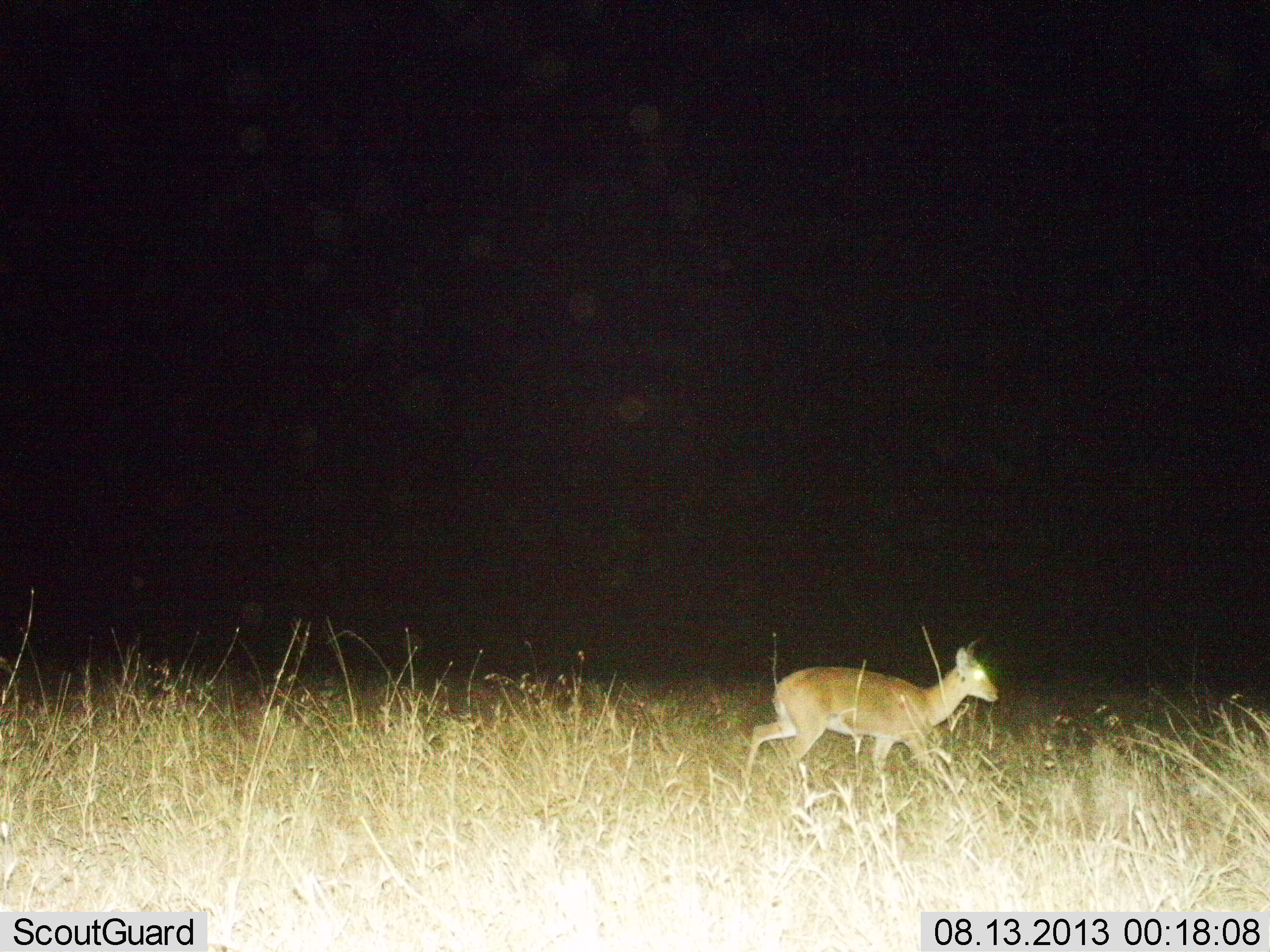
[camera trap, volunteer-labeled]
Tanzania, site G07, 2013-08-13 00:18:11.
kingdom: Animalia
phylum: Chordata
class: Mammalia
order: Artiodactyla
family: Bovidae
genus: Redunca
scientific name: Redunca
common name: reedbuck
Reedbuck (Redunca), count 1. Behavior (volunteer vote fractions): standing 14%, resting 0%, moving 86%, interacting 0%. Young present (vote fraction): 0%. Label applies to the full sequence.